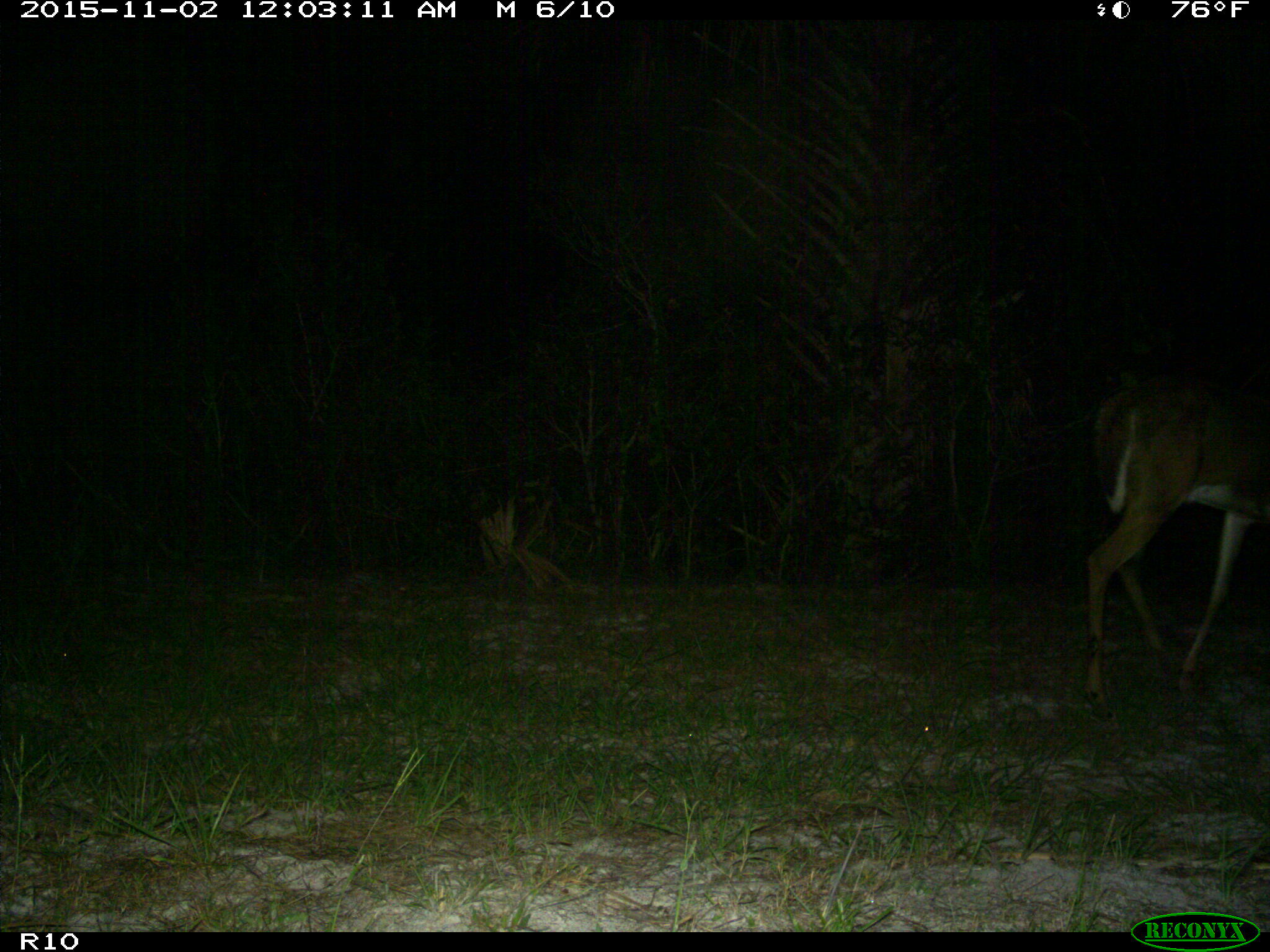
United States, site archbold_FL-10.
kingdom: Animalia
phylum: Chordata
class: Mammalia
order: Artiodactyla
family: Cervidae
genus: Odocoileus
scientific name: Odocoileus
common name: deer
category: unidentified deer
Unidentified deer (deer) (Odocoileus).